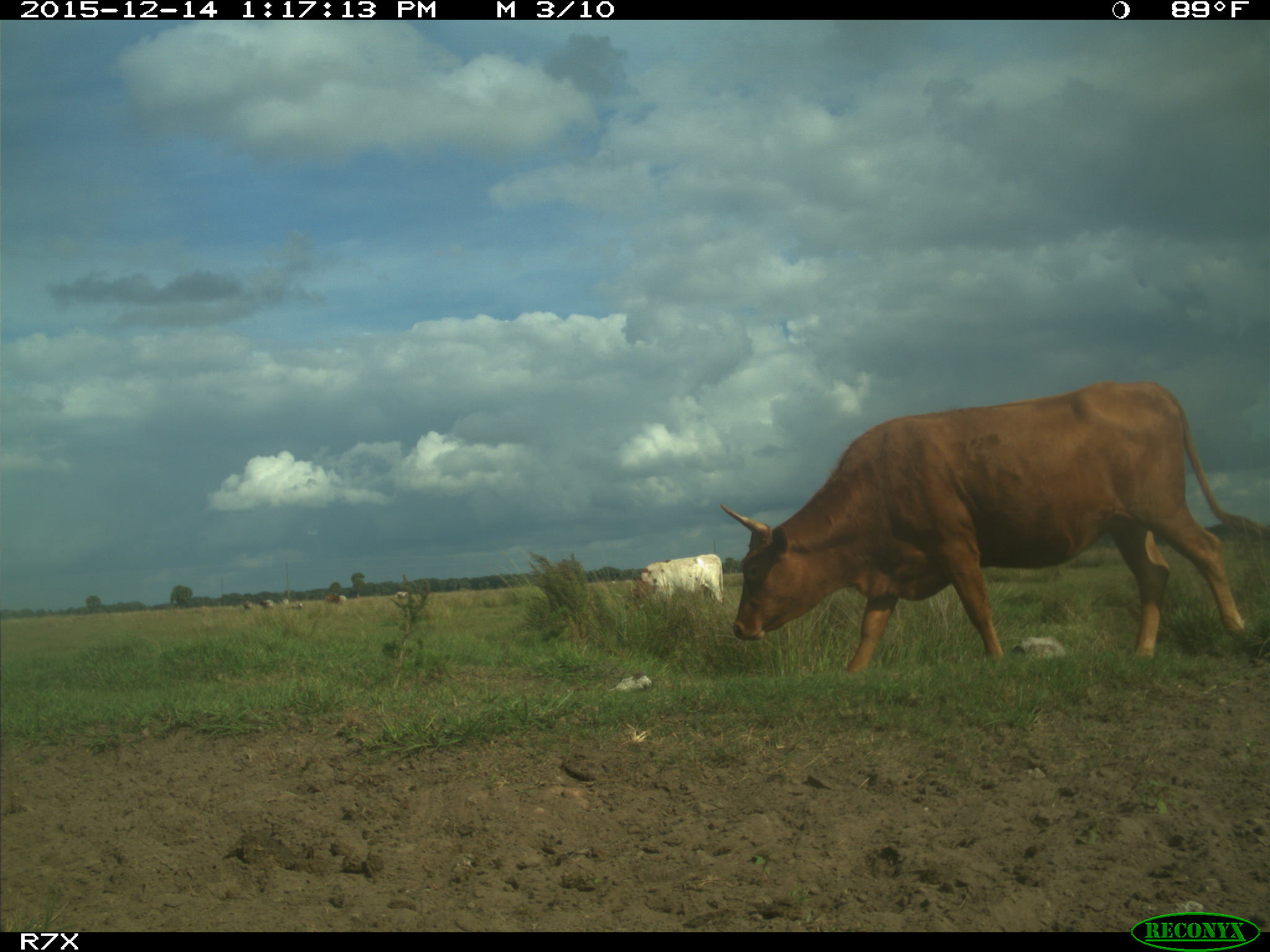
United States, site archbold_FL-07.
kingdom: Animalia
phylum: Chordata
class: Mammalia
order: Artiodactyla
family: Bovidae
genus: Bos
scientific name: Bos taurus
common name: domestic cow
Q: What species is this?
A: Bos taurus (domestic cow).